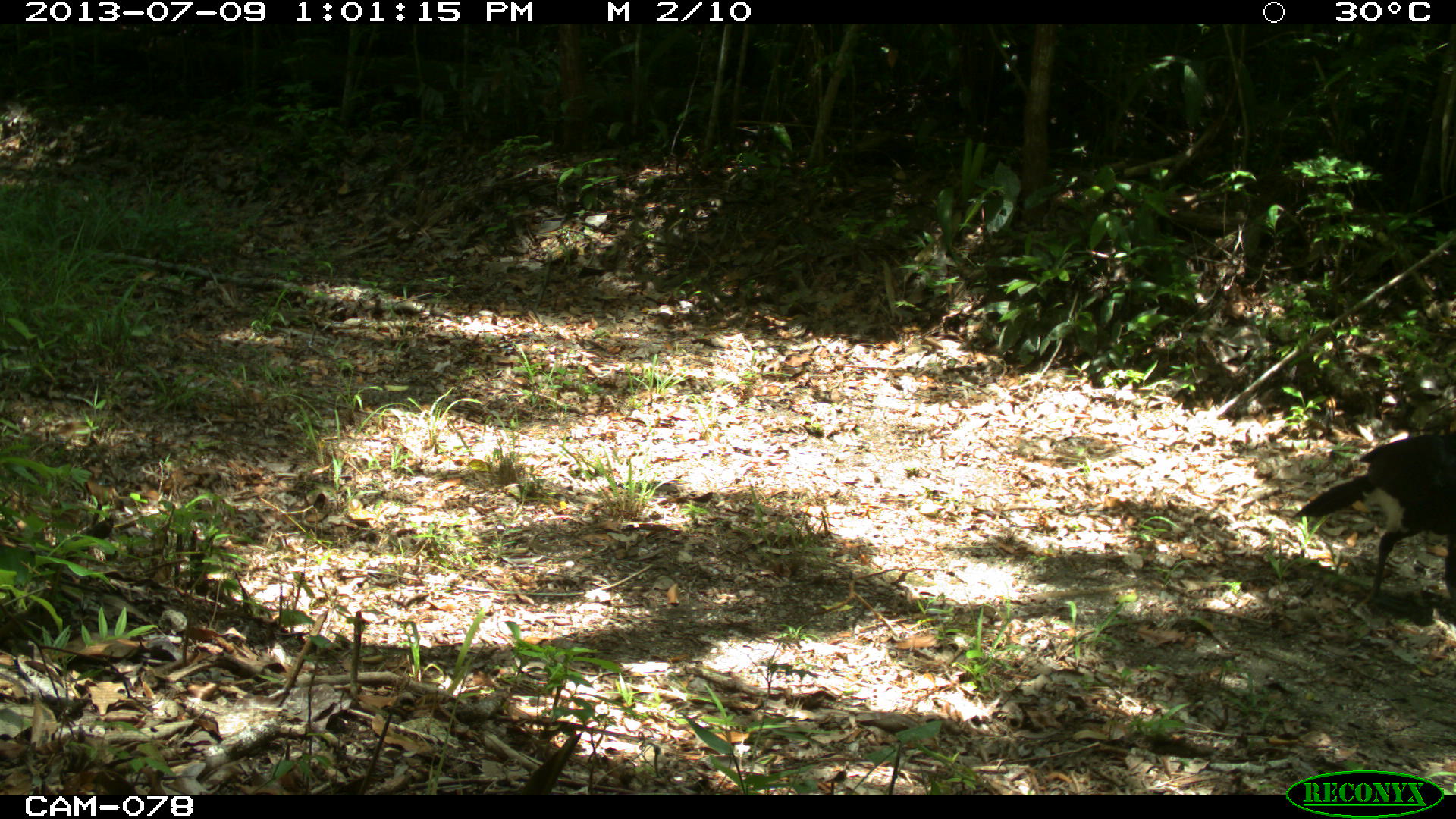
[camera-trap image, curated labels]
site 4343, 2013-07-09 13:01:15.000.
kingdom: Animalia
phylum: Chordata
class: Aves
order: Galliformes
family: Cracidae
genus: Crax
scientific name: Crax rubra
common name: great curassow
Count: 1.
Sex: male.